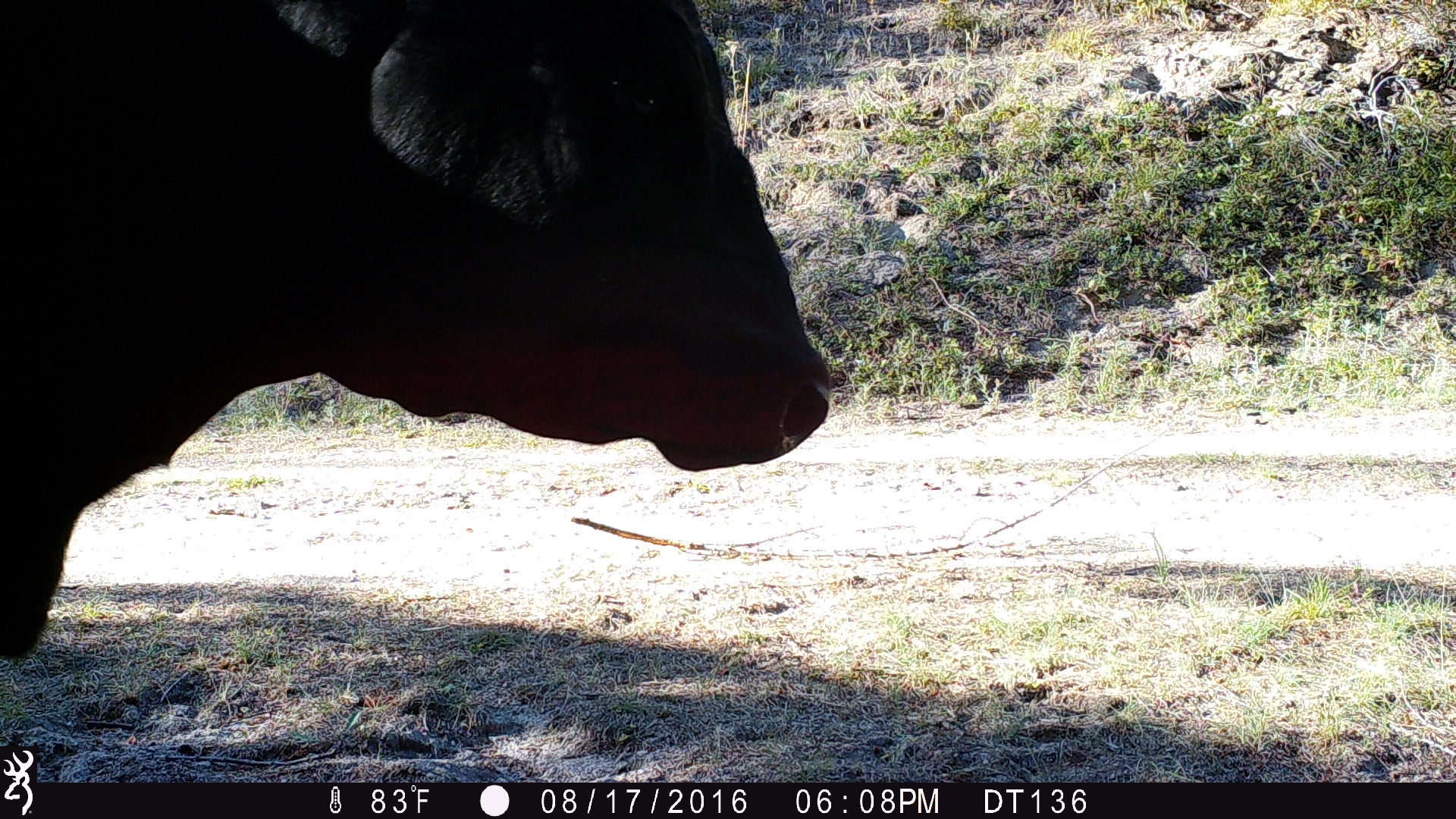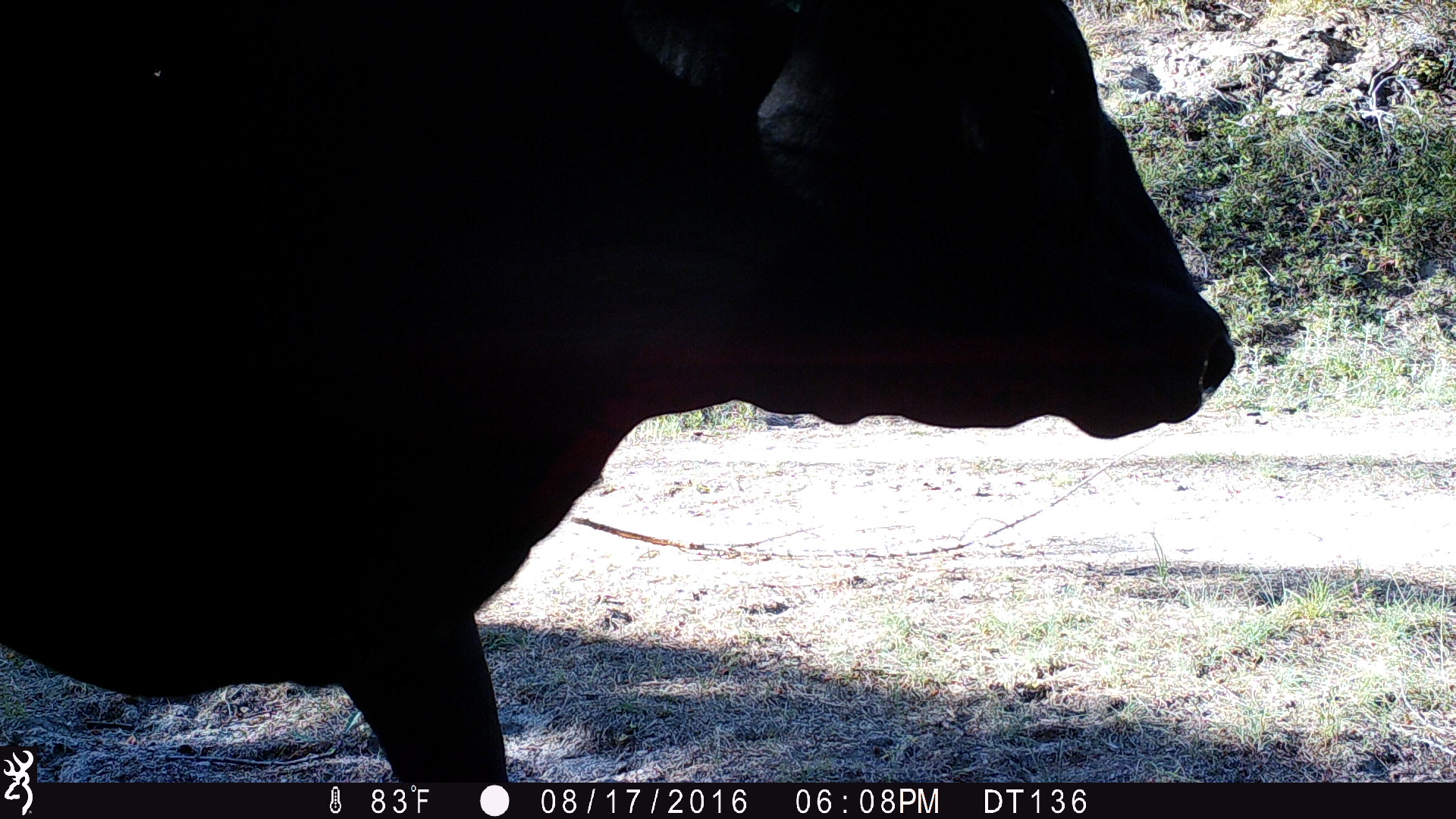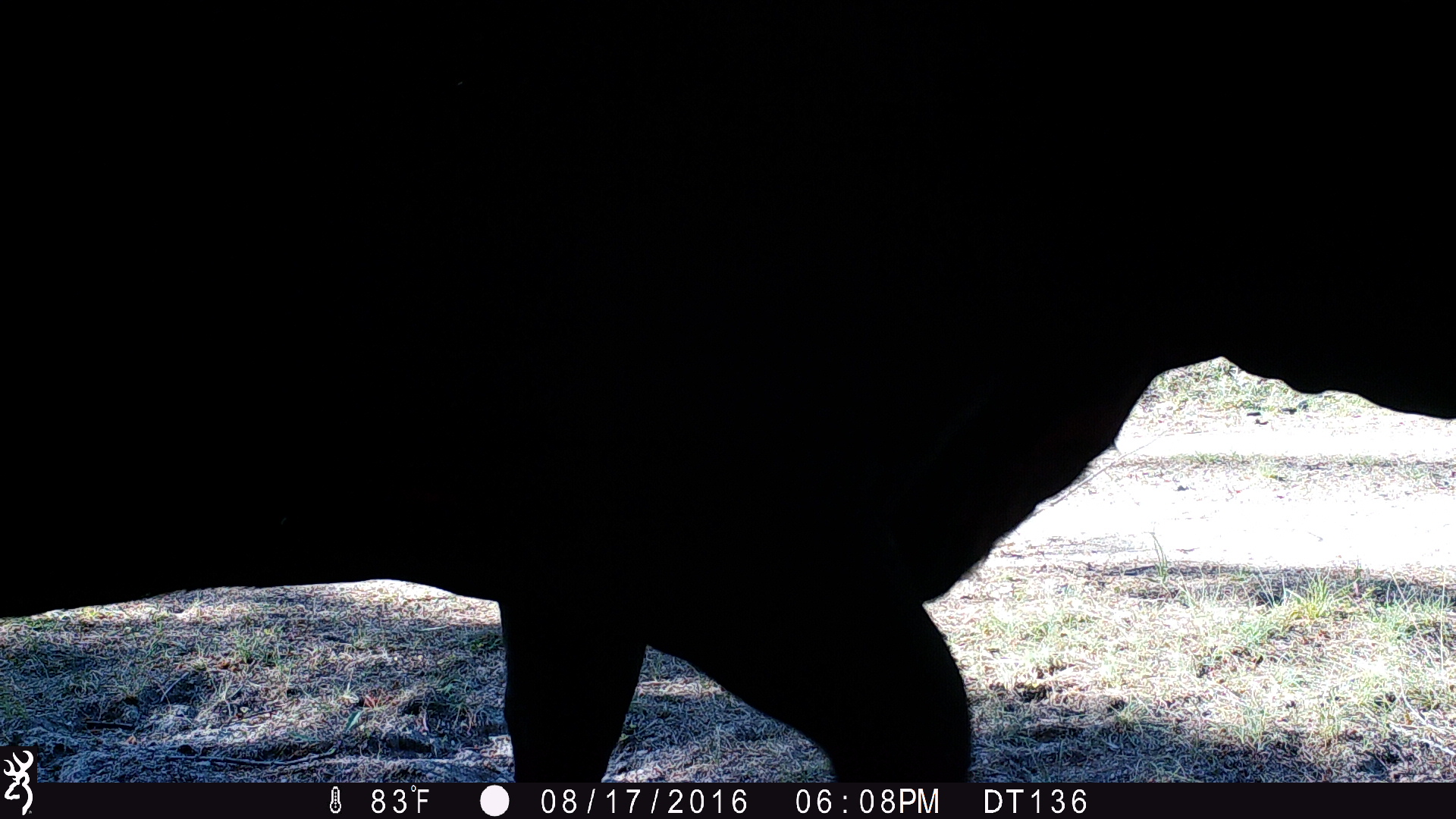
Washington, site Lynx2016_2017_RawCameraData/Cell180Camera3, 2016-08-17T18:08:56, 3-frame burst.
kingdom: Animalia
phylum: Chordata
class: Mammalia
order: Artiodactyla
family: Bovidae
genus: Bos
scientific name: Bos taurus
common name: domestic cattle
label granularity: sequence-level